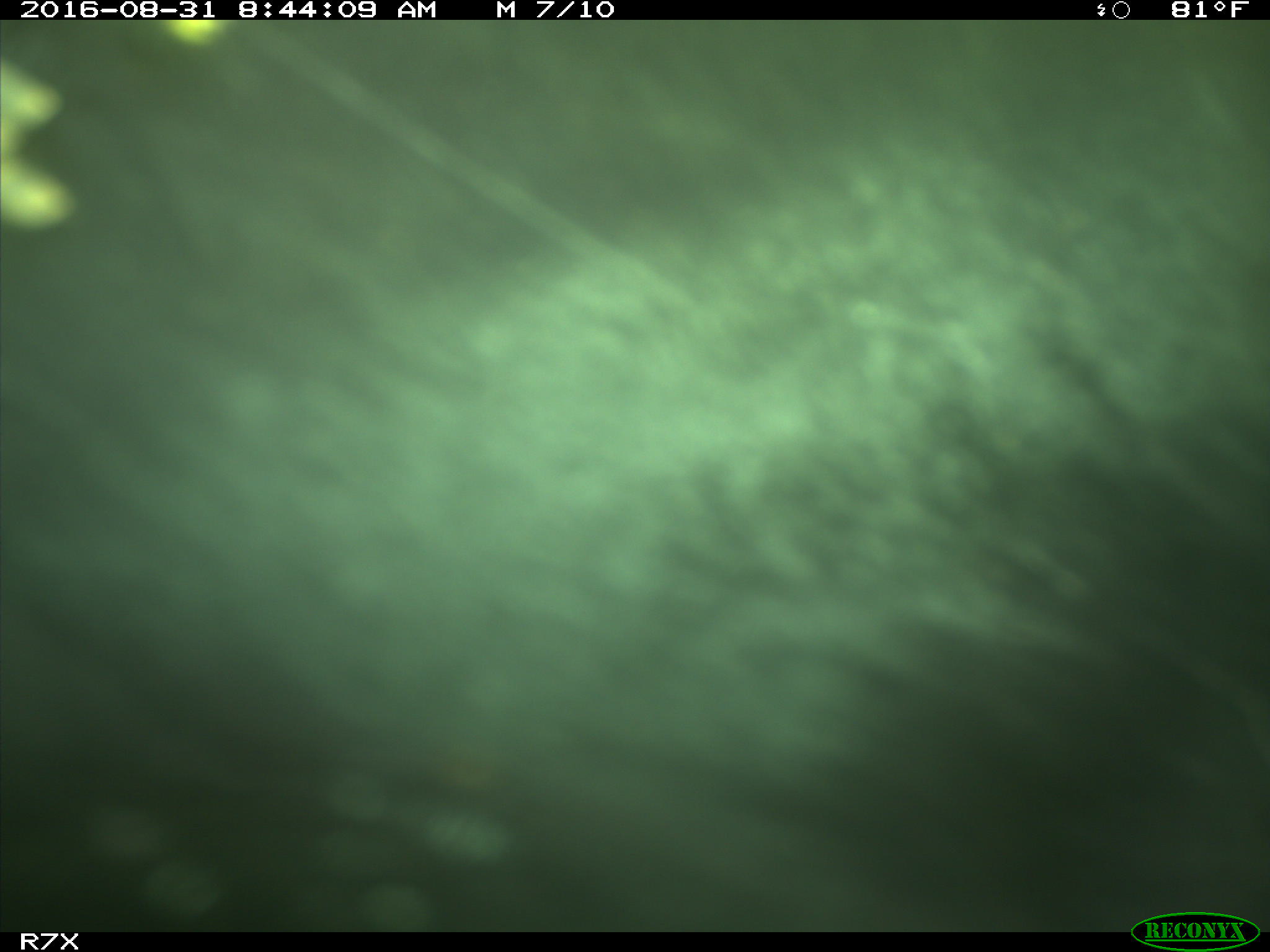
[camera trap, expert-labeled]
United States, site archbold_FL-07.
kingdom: Animalia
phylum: Chordata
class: Mammalia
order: Artiodactyla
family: Bovidae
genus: Bos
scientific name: Bos taurus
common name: domestic cow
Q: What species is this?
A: Bos taurus (domestic cow).